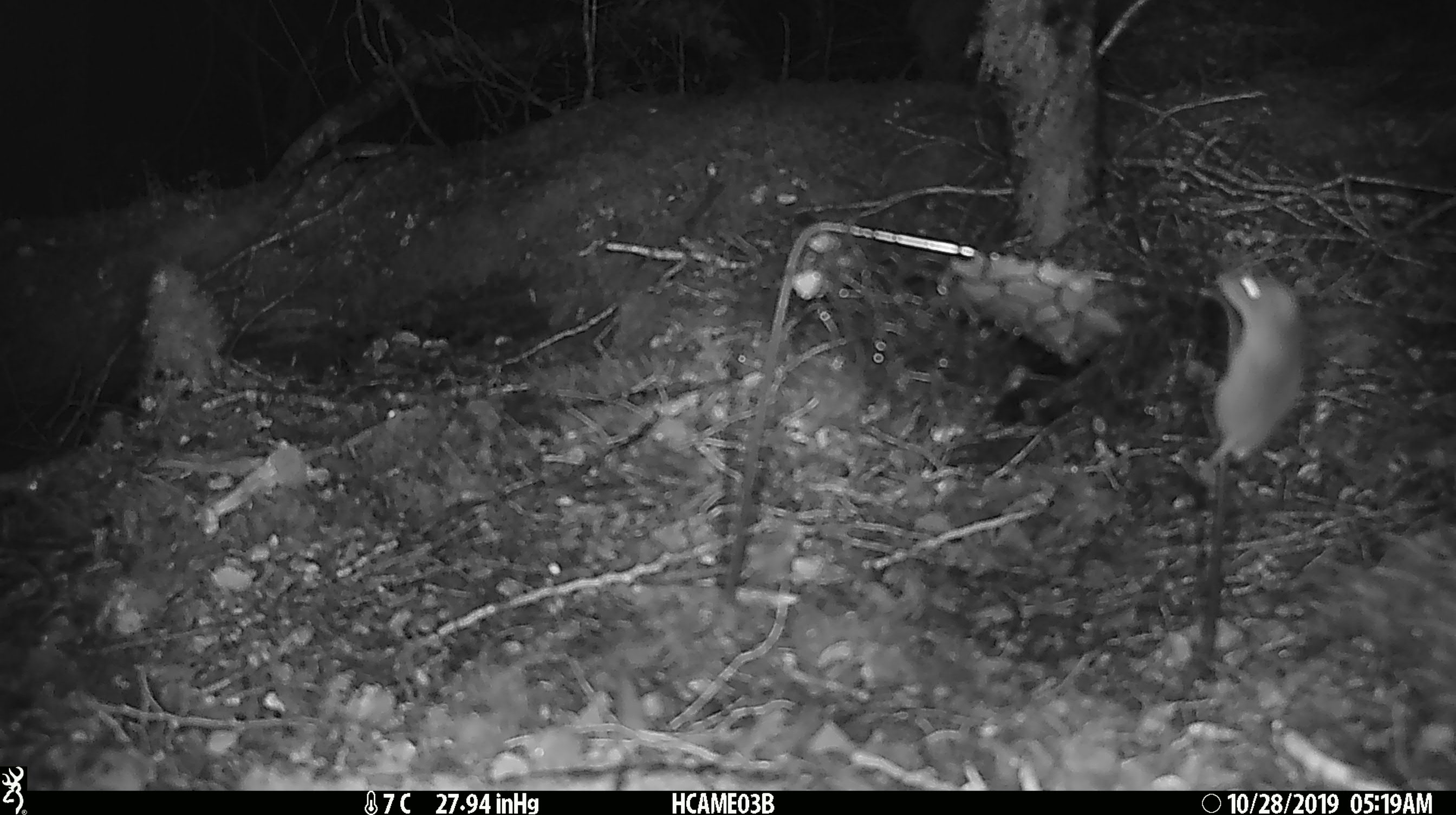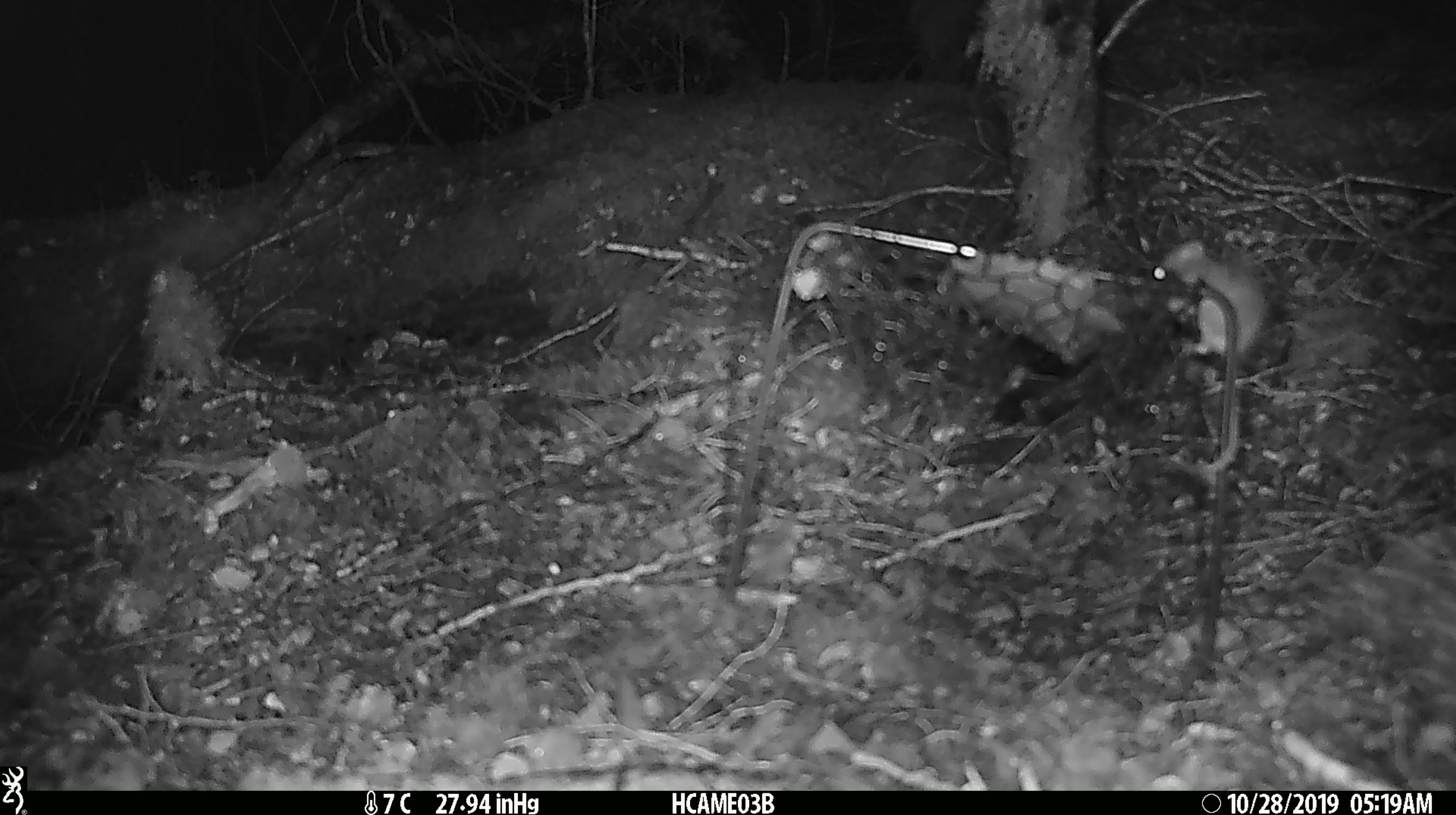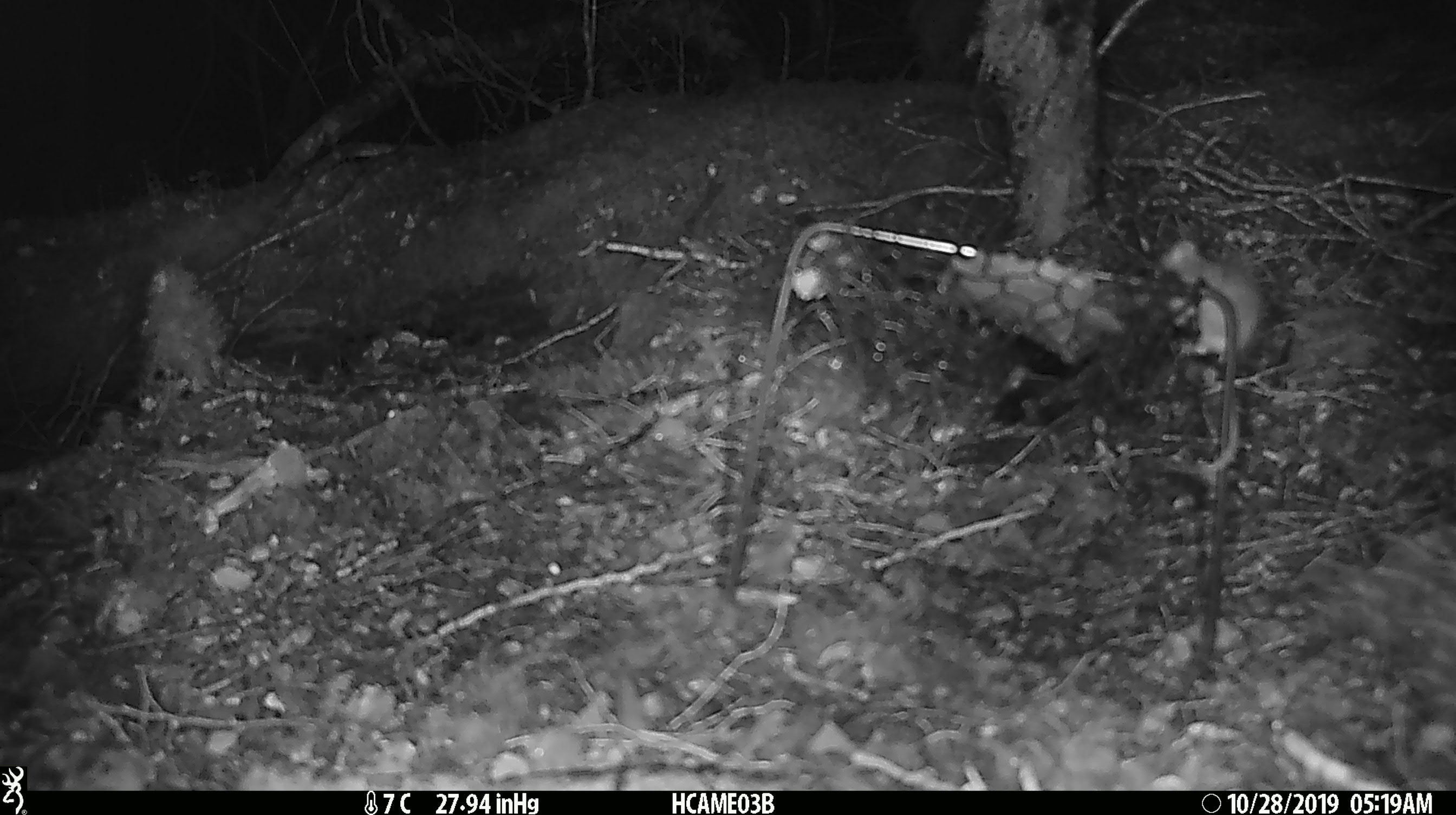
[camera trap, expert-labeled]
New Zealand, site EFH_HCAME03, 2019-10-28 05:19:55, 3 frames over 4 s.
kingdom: Animalia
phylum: Chordata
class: Mammalia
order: Rodentia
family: Muridae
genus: Mus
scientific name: Mus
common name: mouse